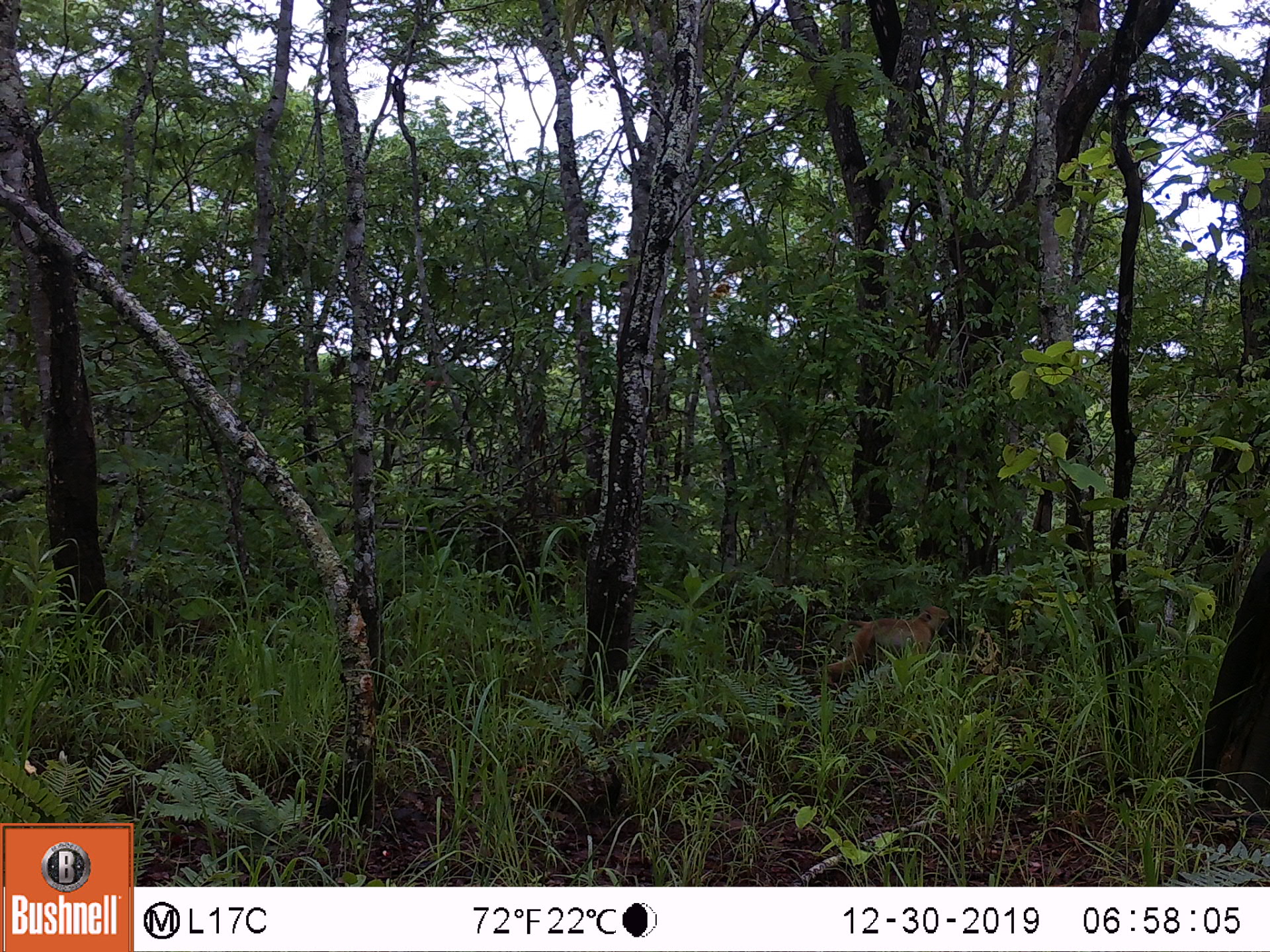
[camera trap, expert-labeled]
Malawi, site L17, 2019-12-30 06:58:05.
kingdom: Animalia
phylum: Chordata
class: Mammalia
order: Primates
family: Cercopithecidae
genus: Papio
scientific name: Papio cynocephalus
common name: yellow baboon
Yellow baboon (Papio cynocephalus), count 1.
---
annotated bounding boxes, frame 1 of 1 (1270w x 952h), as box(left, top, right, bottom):
yellow baboon: box(811, 601, 959, 693)